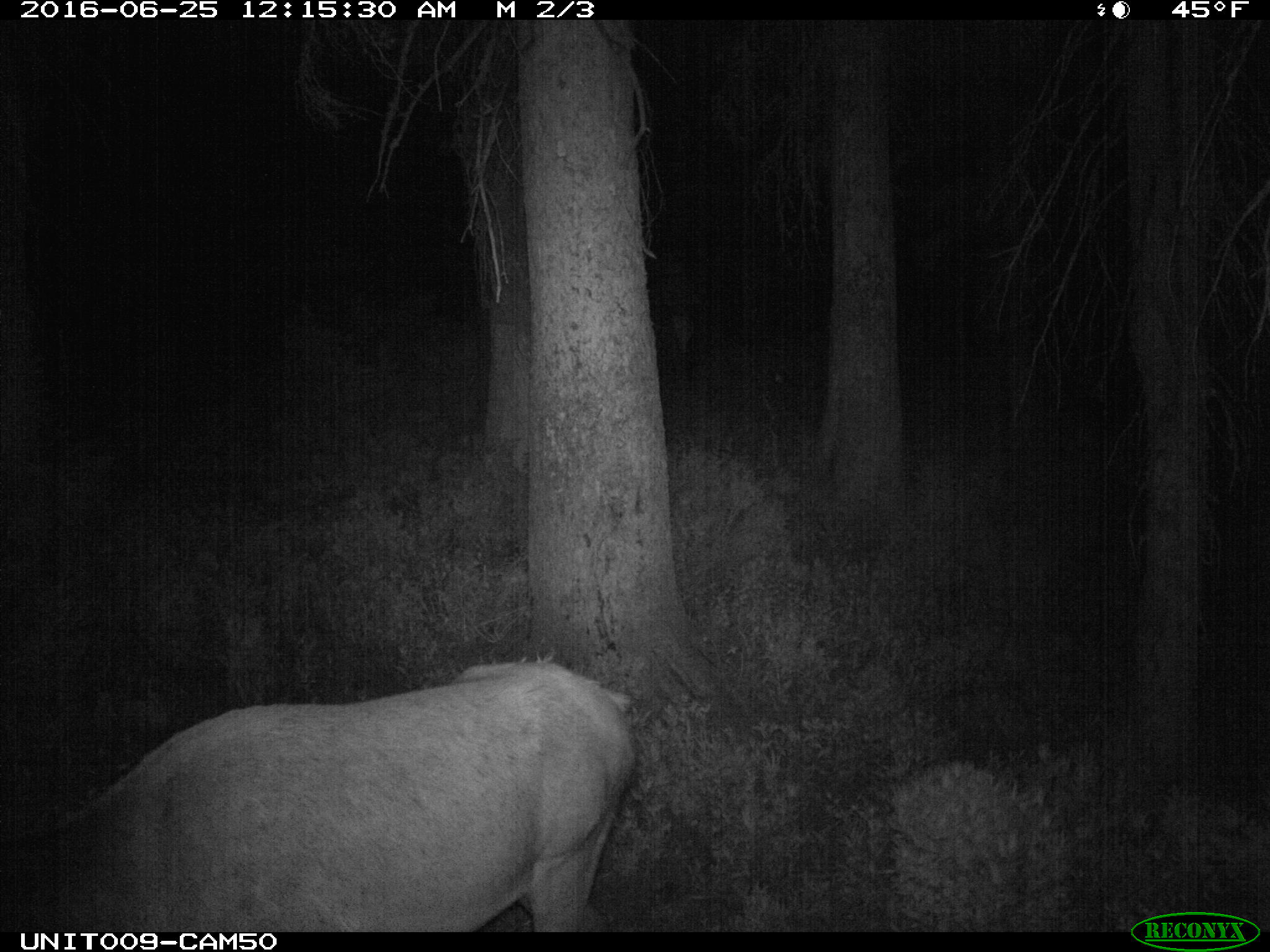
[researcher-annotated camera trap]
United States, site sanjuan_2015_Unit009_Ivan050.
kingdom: Animalia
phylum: Chordata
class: Mammalia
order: Artiodactyla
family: Cervidae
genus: Cervus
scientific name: Cervus elaphus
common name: red deer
Cervus elaphus (red deer).